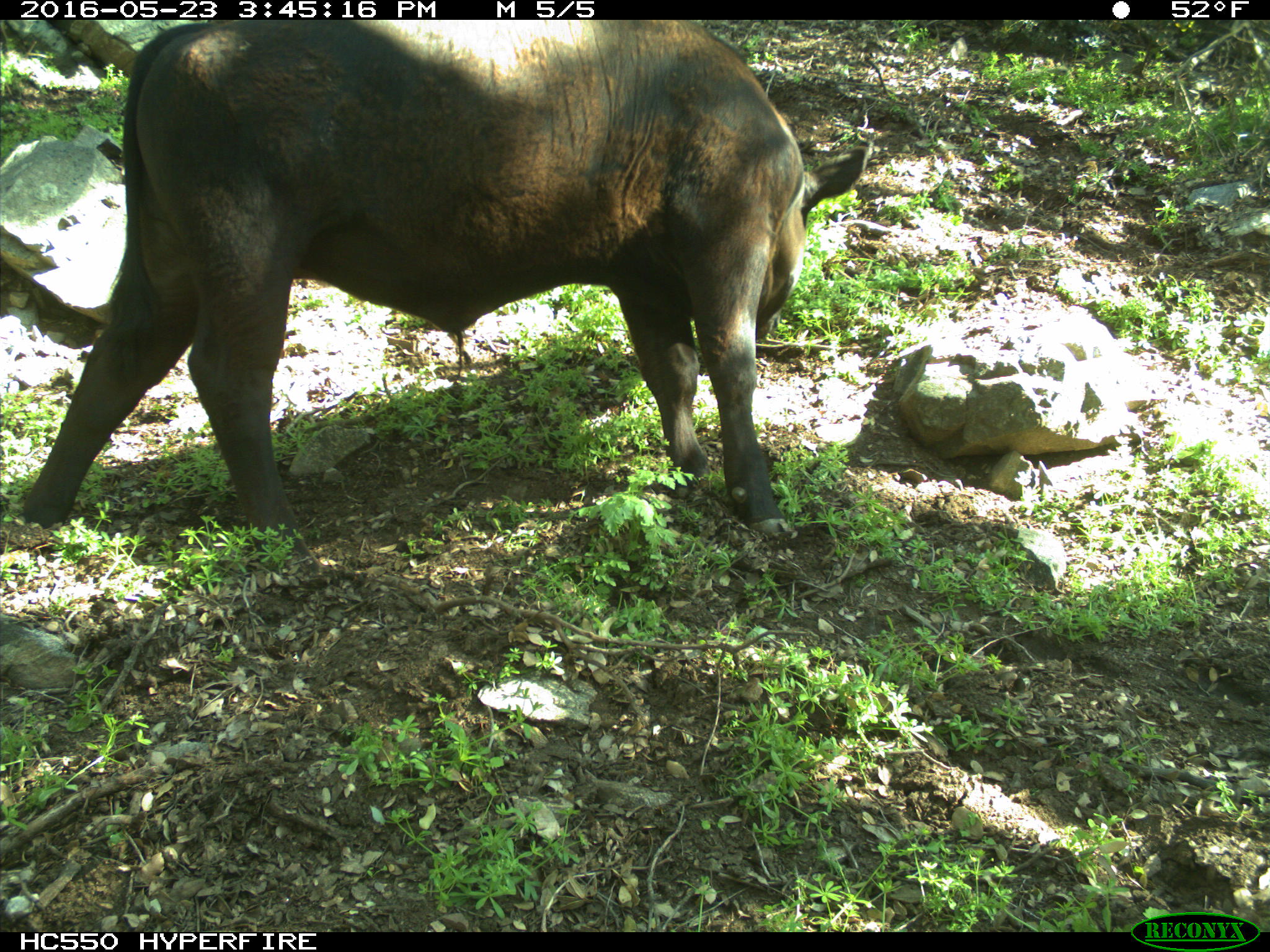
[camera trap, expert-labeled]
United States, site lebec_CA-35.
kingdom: Animalia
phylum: Chordata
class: Mammalia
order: Artiodactyla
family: Bovidae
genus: Bos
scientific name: Bos taurus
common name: domestic cow